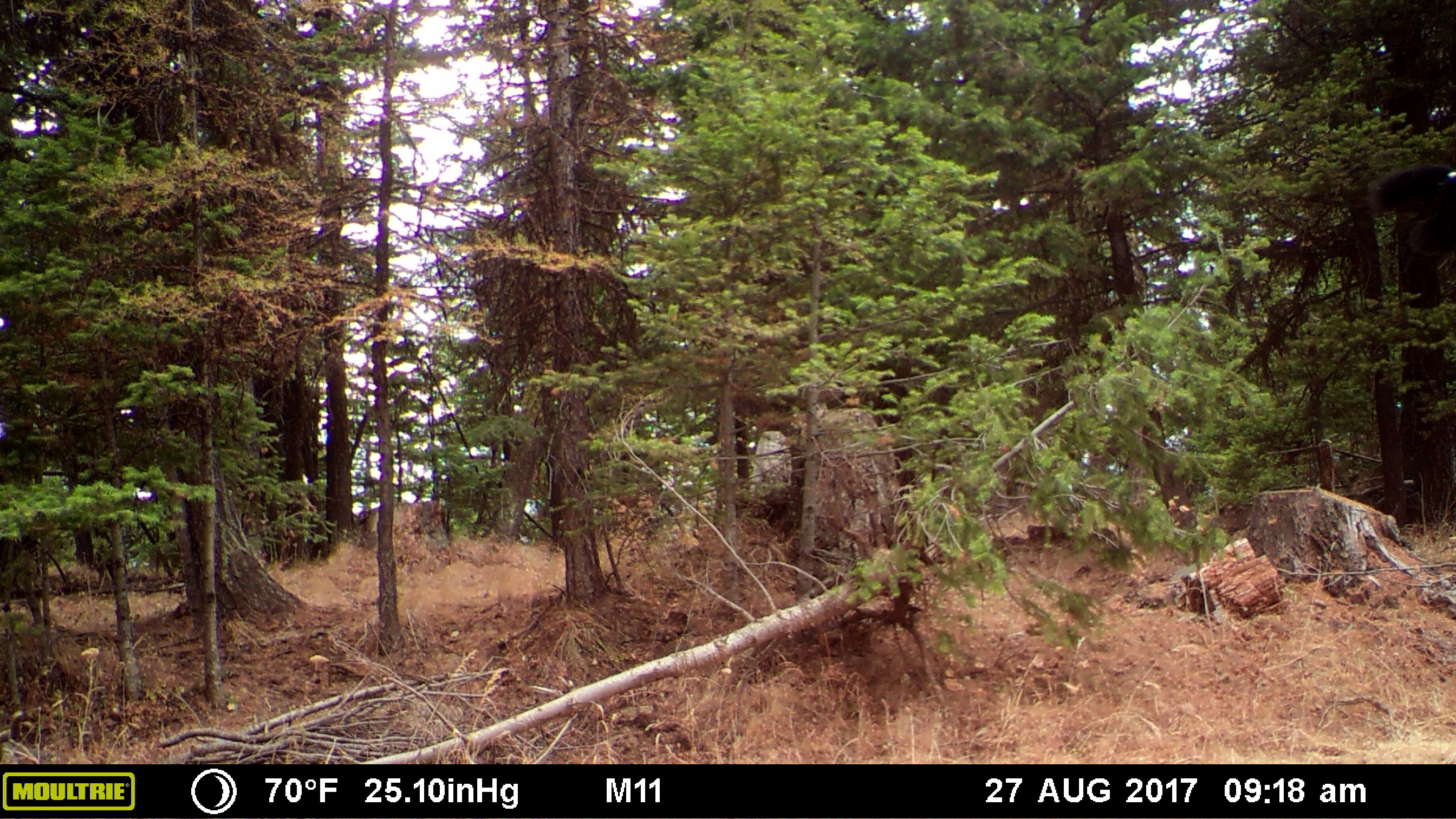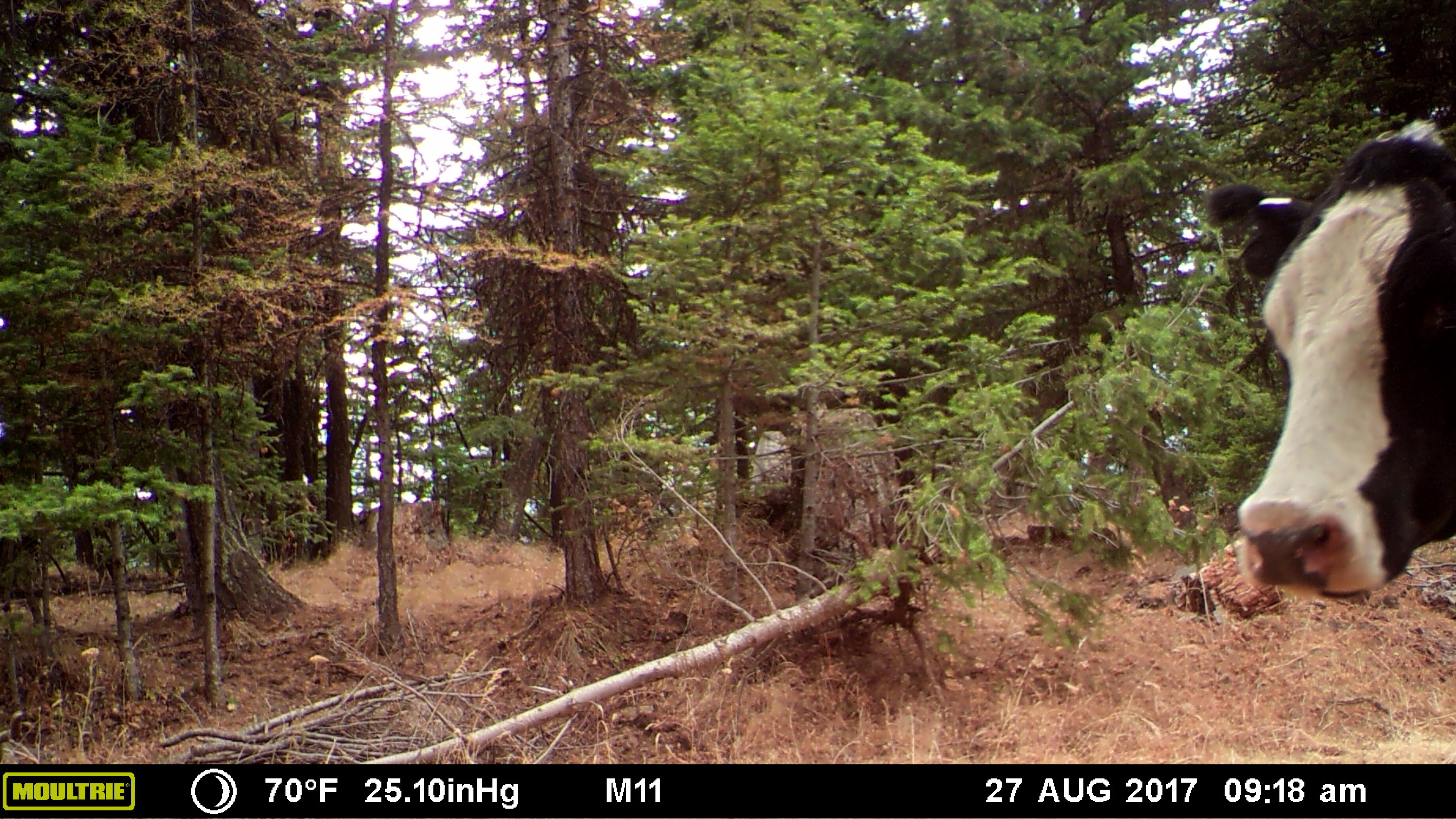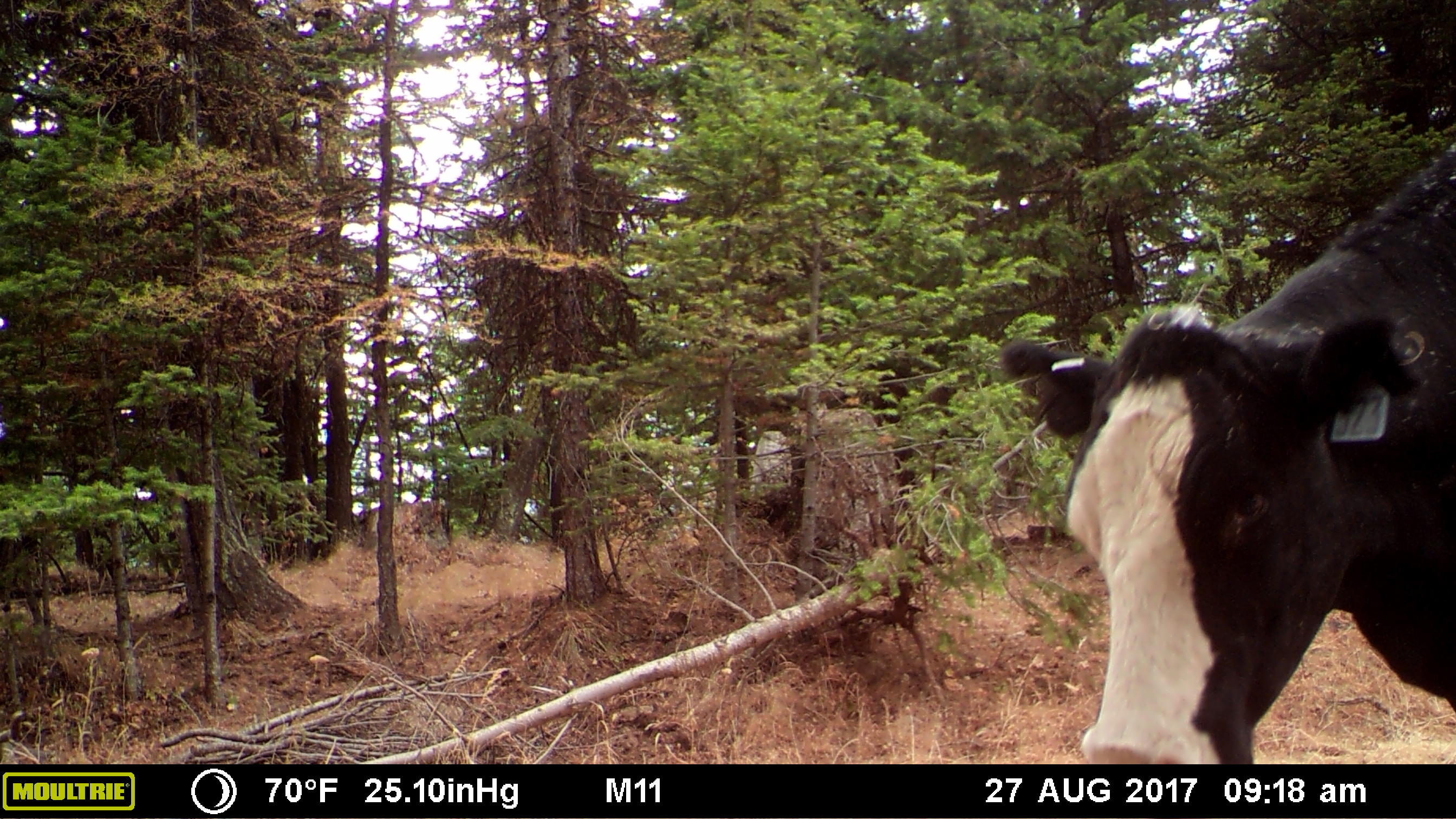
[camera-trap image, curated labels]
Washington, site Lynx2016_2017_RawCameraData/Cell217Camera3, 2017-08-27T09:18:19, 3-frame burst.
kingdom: Animalia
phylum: Chordata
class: Mammalia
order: Artiodactyla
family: Bovidae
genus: Bos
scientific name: Bos taurus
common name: domestic cattle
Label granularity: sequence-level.